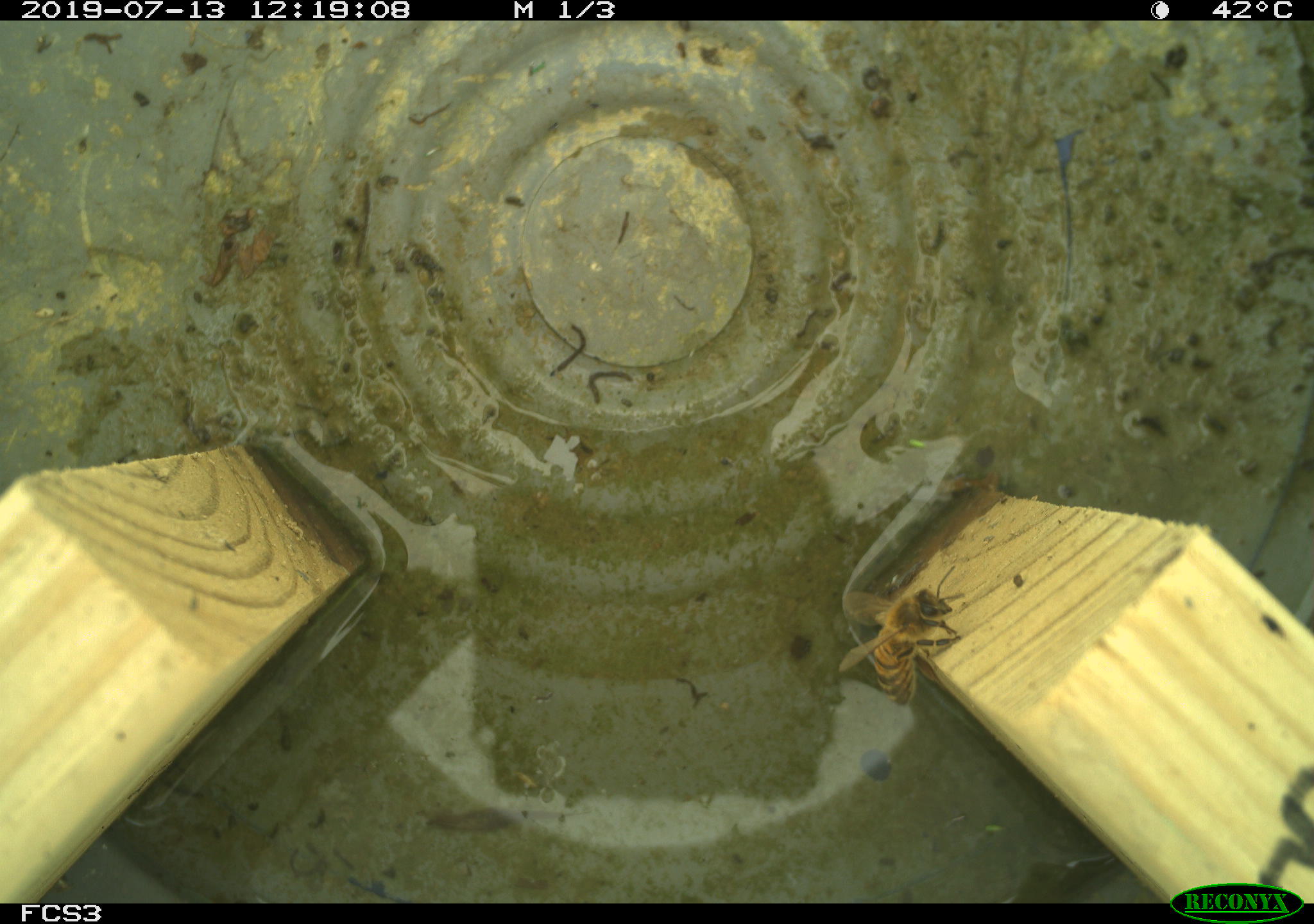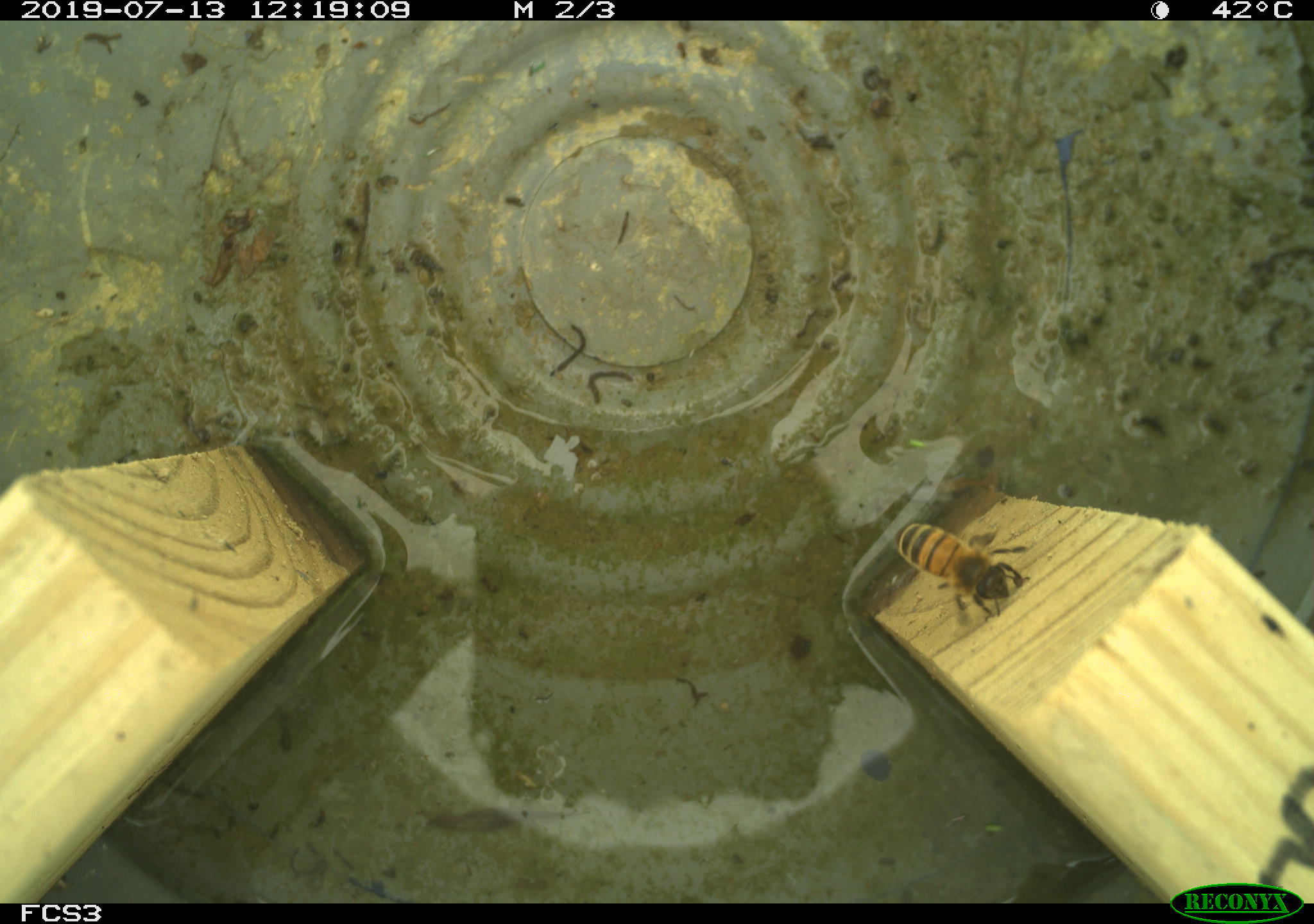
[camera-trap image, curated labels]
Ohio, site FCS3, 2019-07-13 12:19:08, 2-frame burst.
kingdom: Animalia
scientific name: Animalia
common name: animal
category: invertebrate